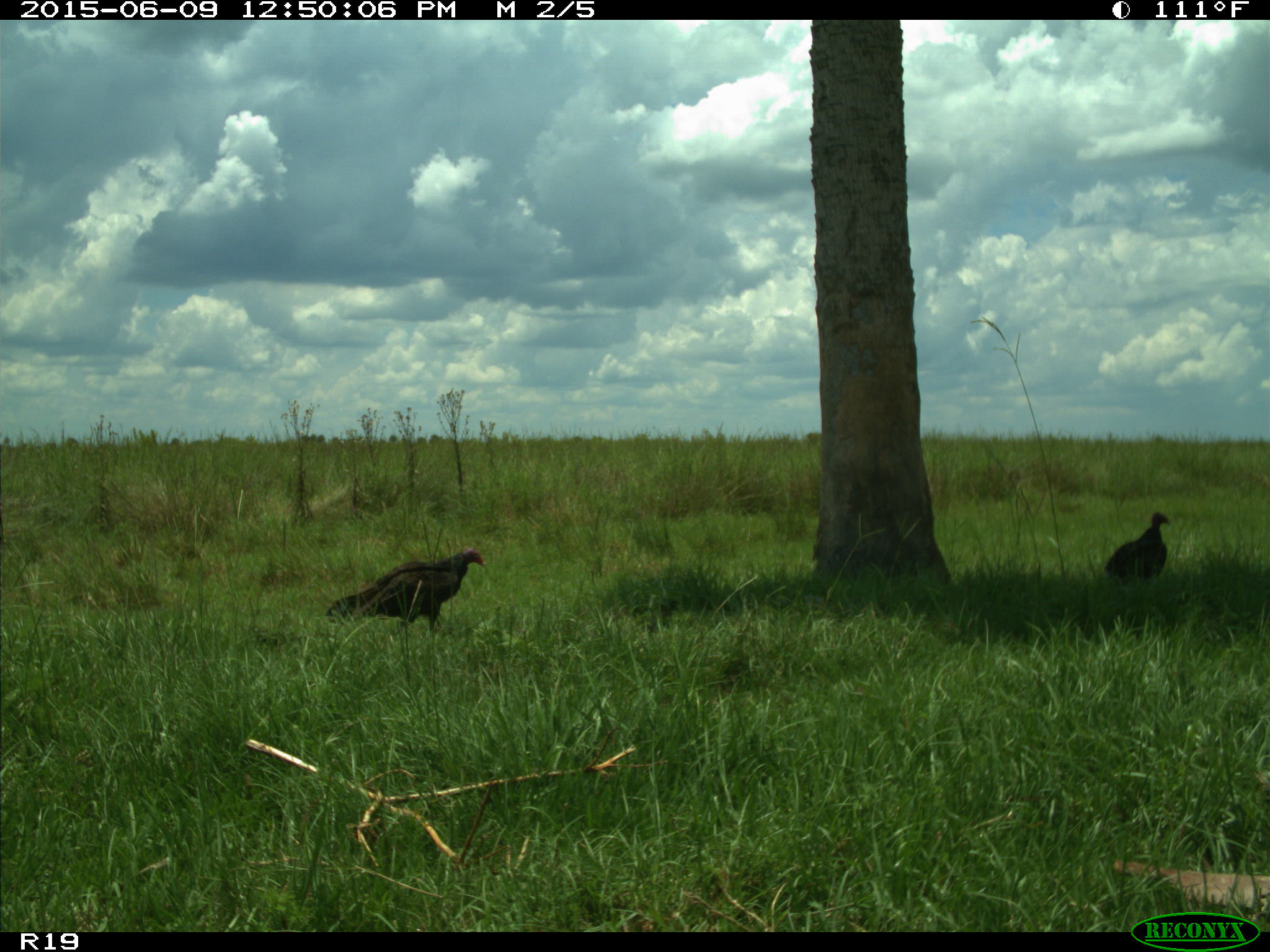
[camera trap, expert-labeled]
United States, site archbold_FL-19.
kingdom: Animalia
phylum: Chordata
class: Aves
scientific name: Aves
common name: birds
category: unidentified bird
Unidentified bird (birds) (Aves).